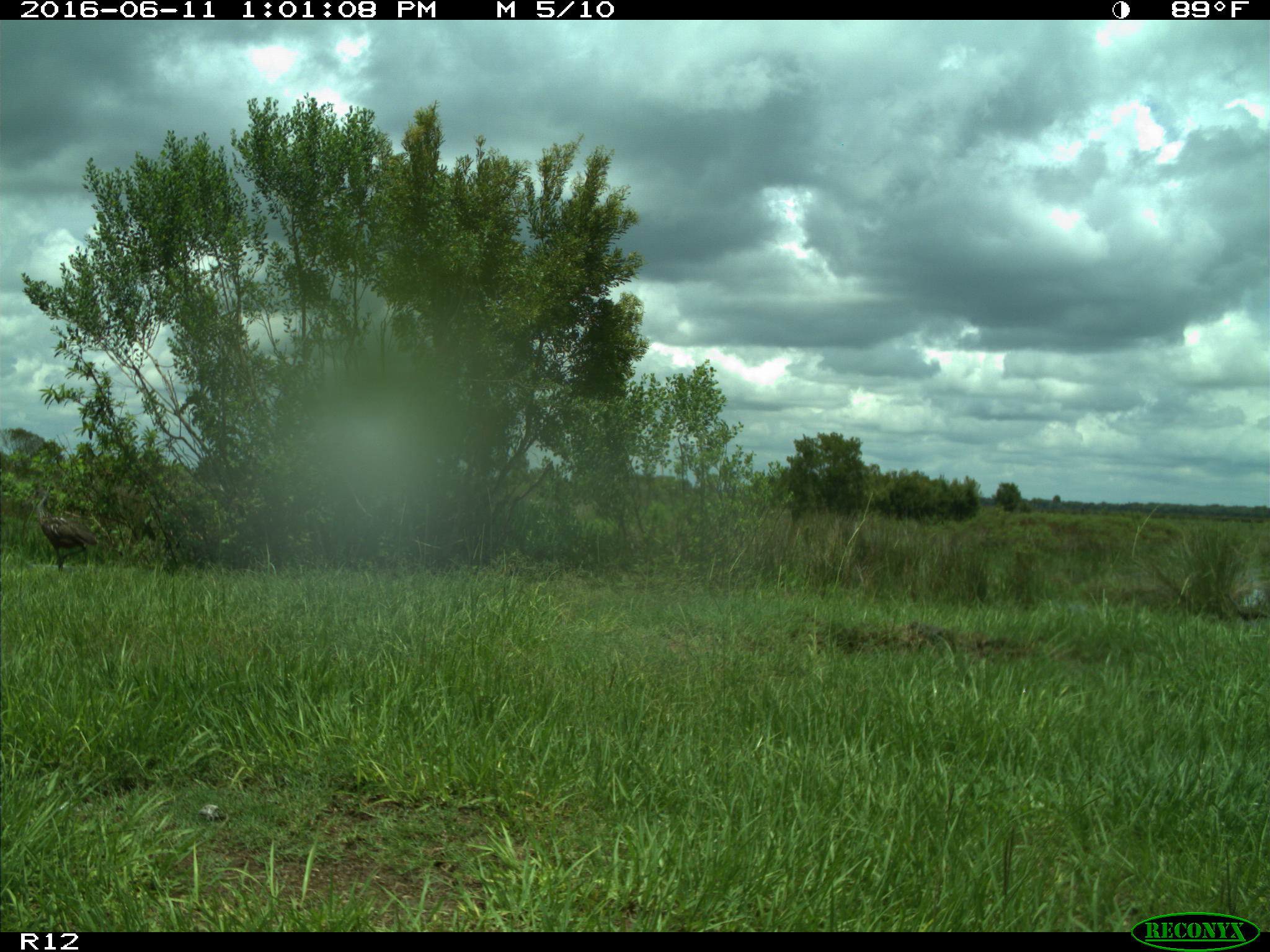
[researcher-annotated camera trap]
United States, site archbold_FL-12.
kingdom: Animalia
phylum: Chordata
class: Aves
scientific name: Aves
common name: birds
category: unidentified bird